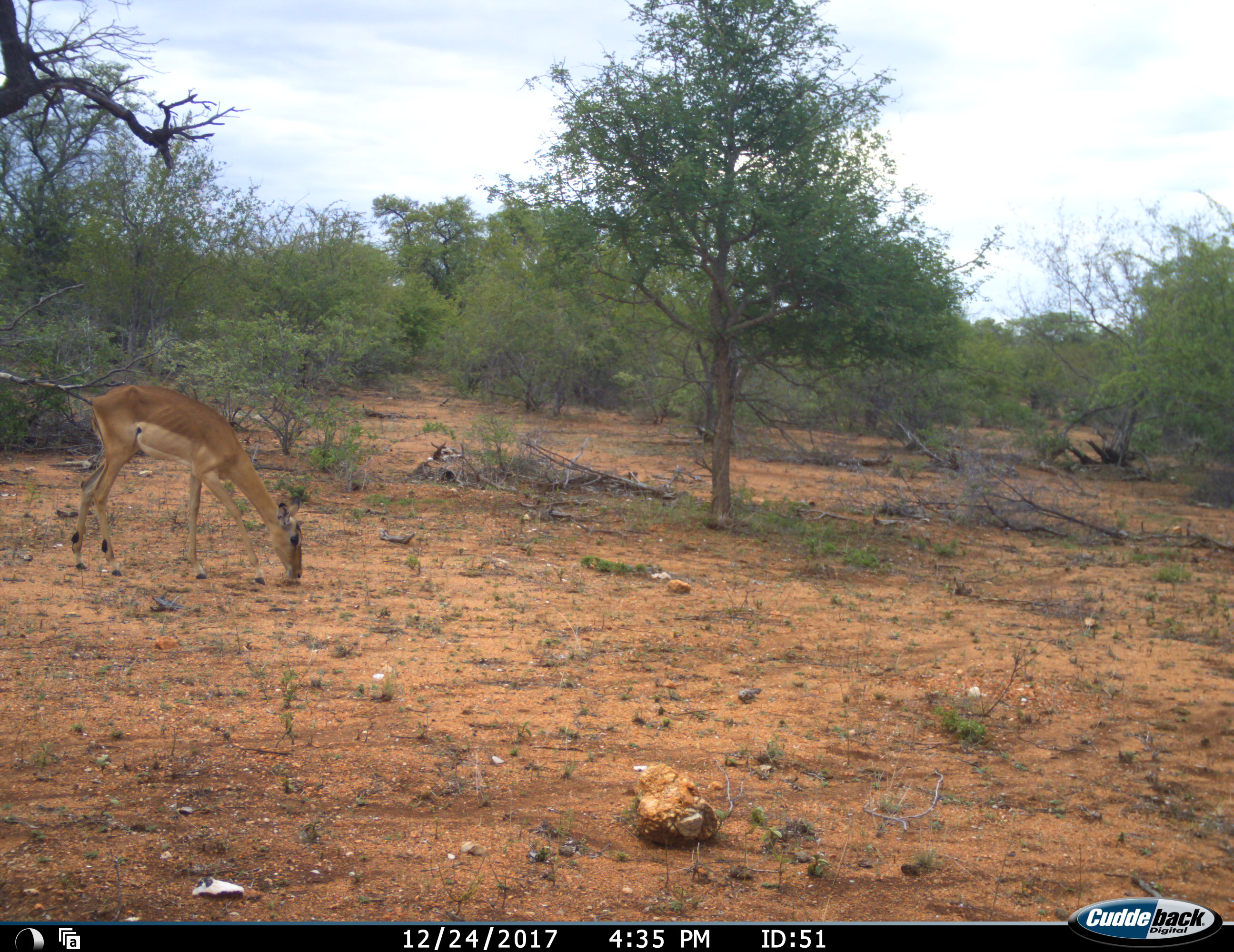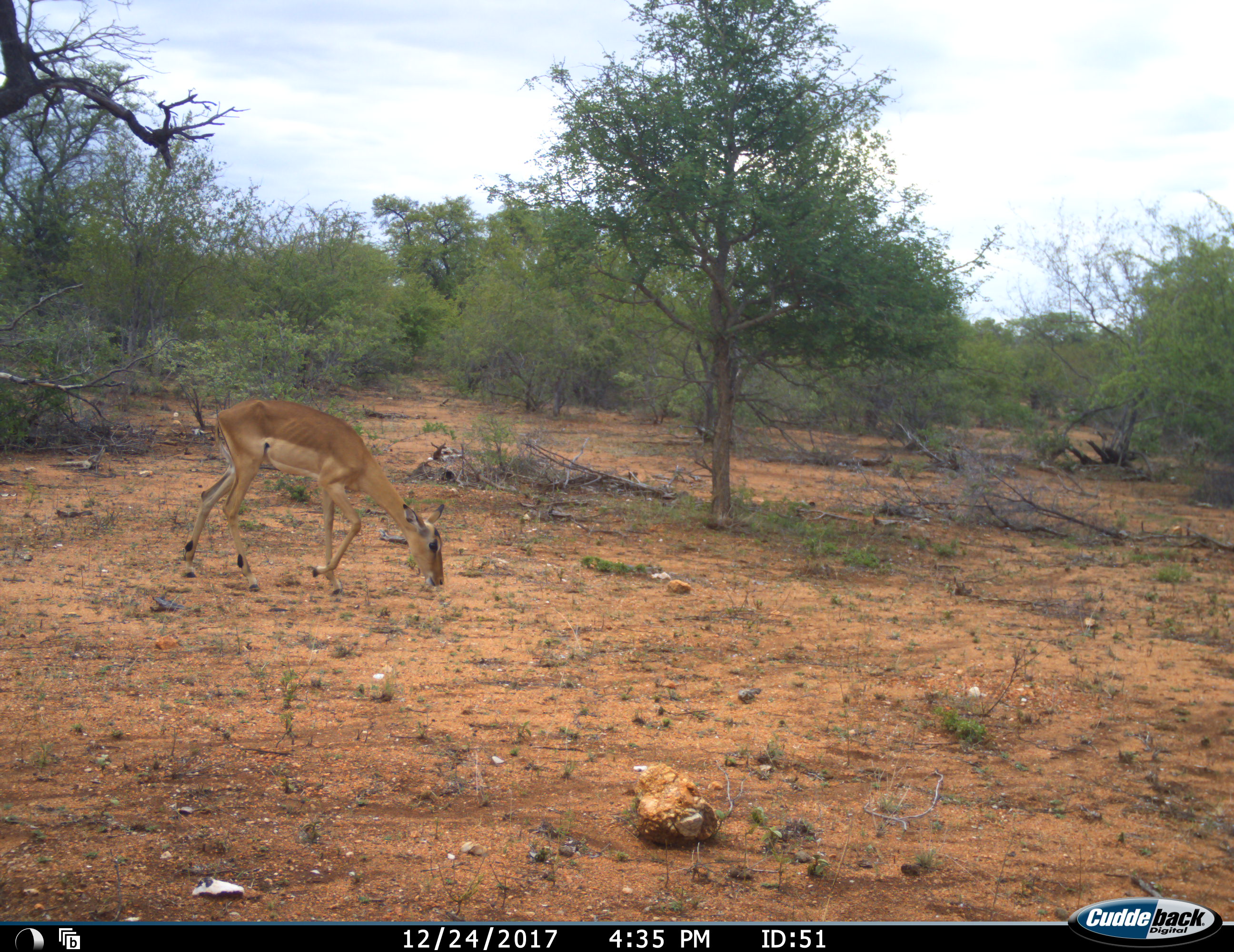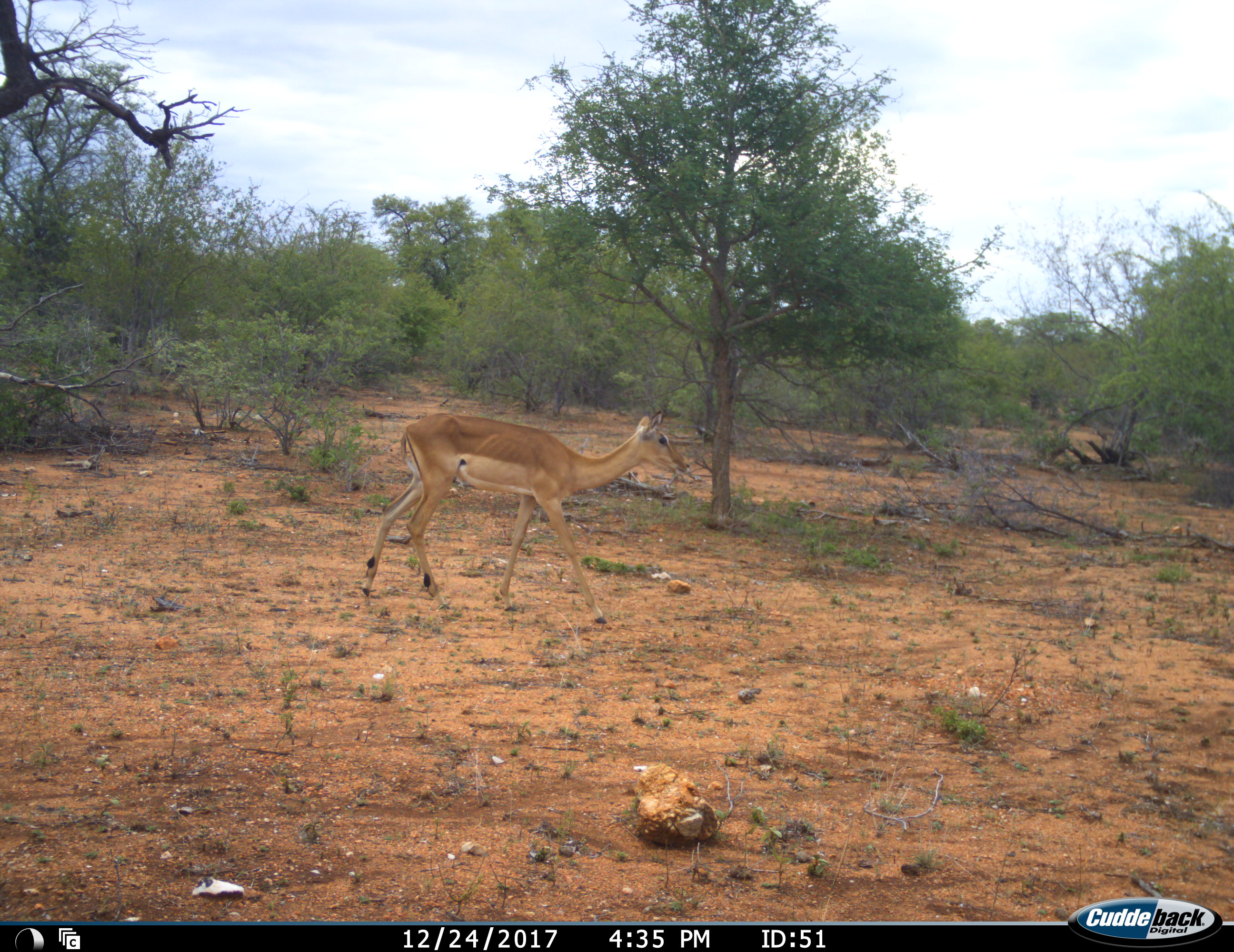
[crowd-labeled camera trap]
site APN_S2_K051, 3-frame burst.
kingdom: Animalia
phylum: Chordata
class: Mammalia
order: Artiodactyla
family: Bovidae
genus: Aepyceros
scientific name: Aepyceros melampus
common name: impala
Impala (Aepyceros melampus), count 1. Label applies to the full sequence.